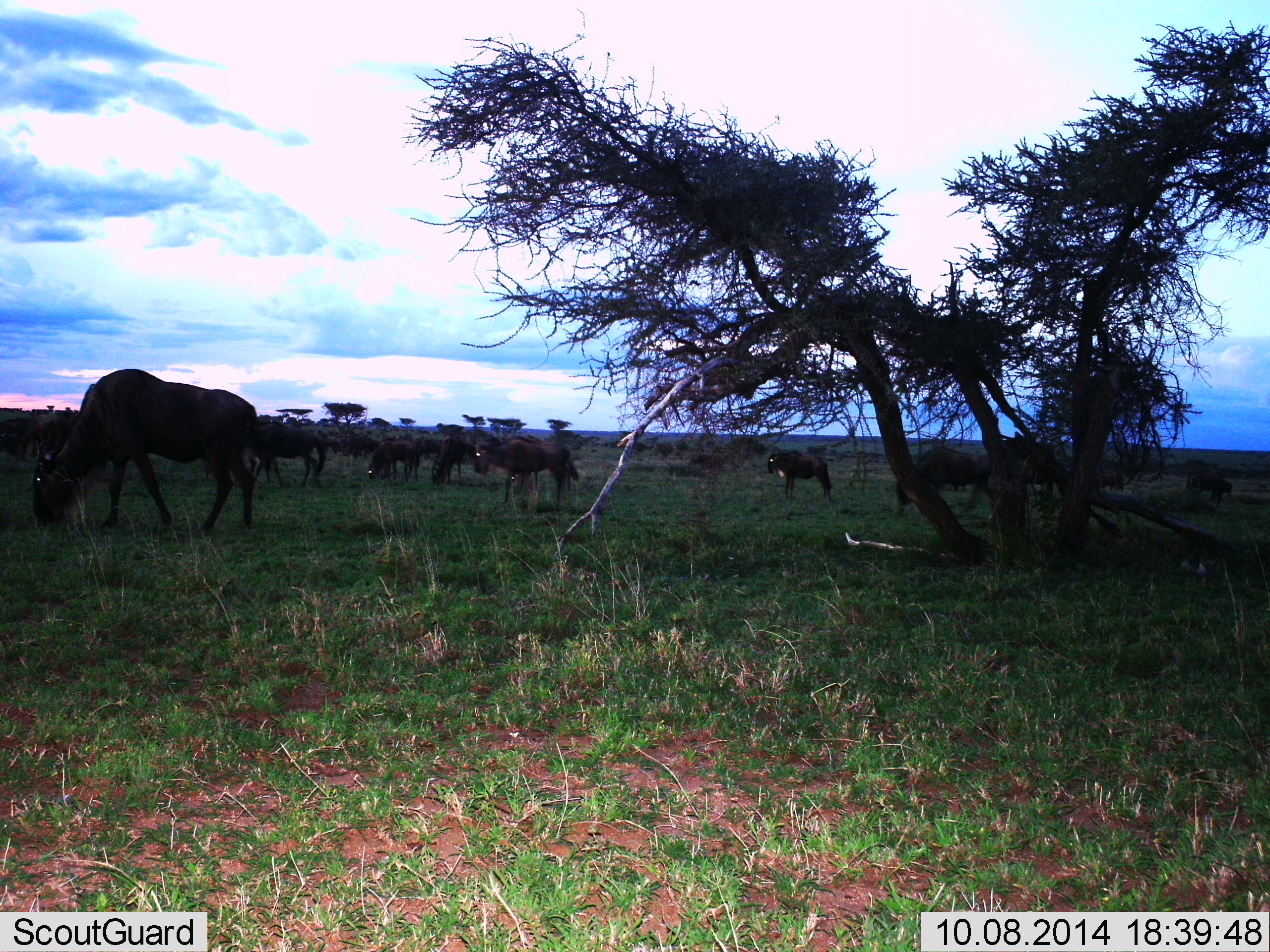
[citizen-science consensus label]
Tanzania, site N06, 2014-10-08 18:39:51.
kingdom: Animalia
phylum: Chordata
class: Mammalia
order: Artiodactyla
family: Bovidae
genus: Connochaetes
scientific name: Connochaetes taurinus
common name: blue wildebeest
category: wildebeest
Wildebeest (blue wildebeest) (Connochaetes taurinus), count 11-50. Behavior (volunteer vote fractions): standing 70%, resting 20%, moving 30%, interacting 0%. Young present (vote fraction): 0%. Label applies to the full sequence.